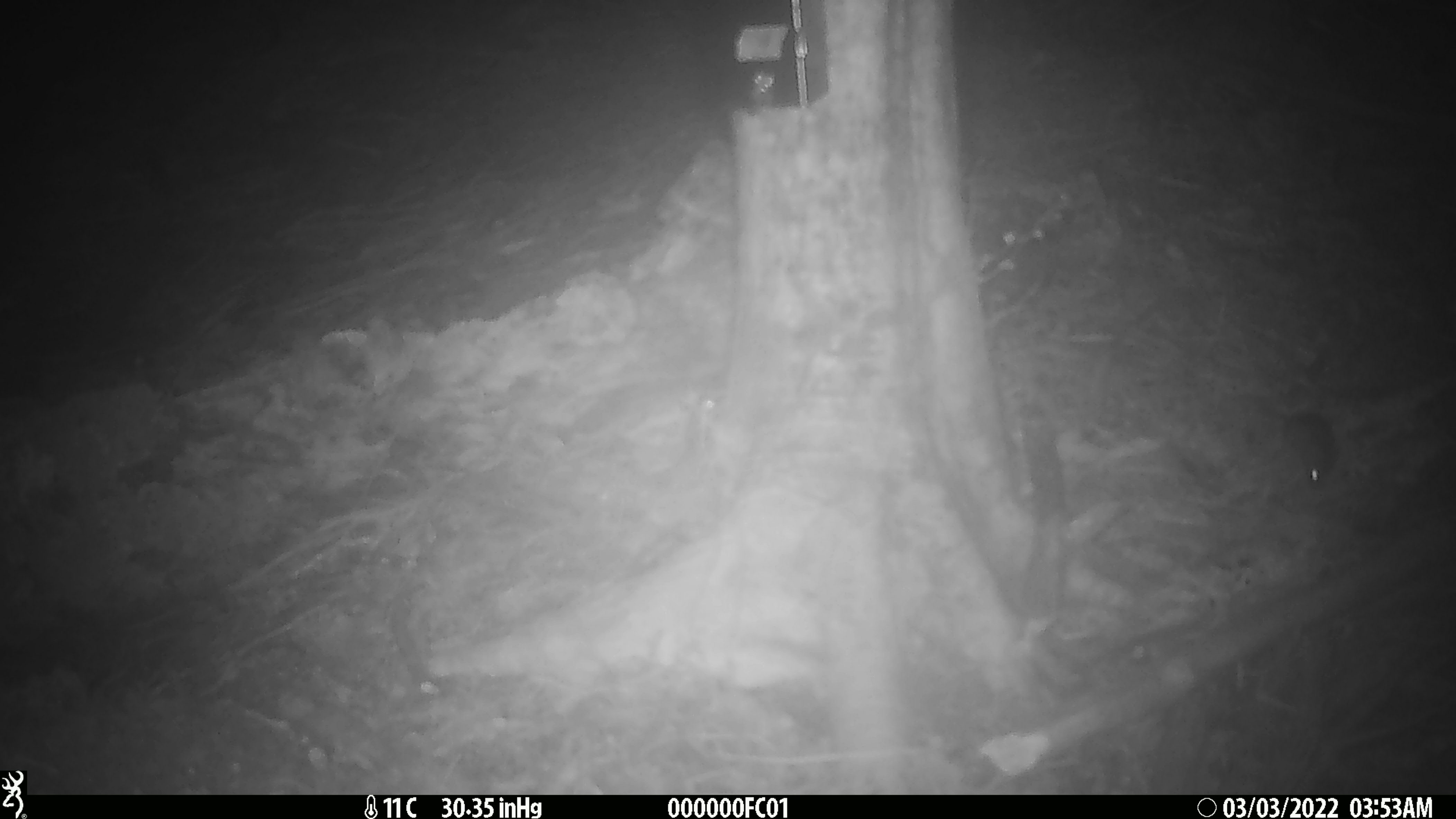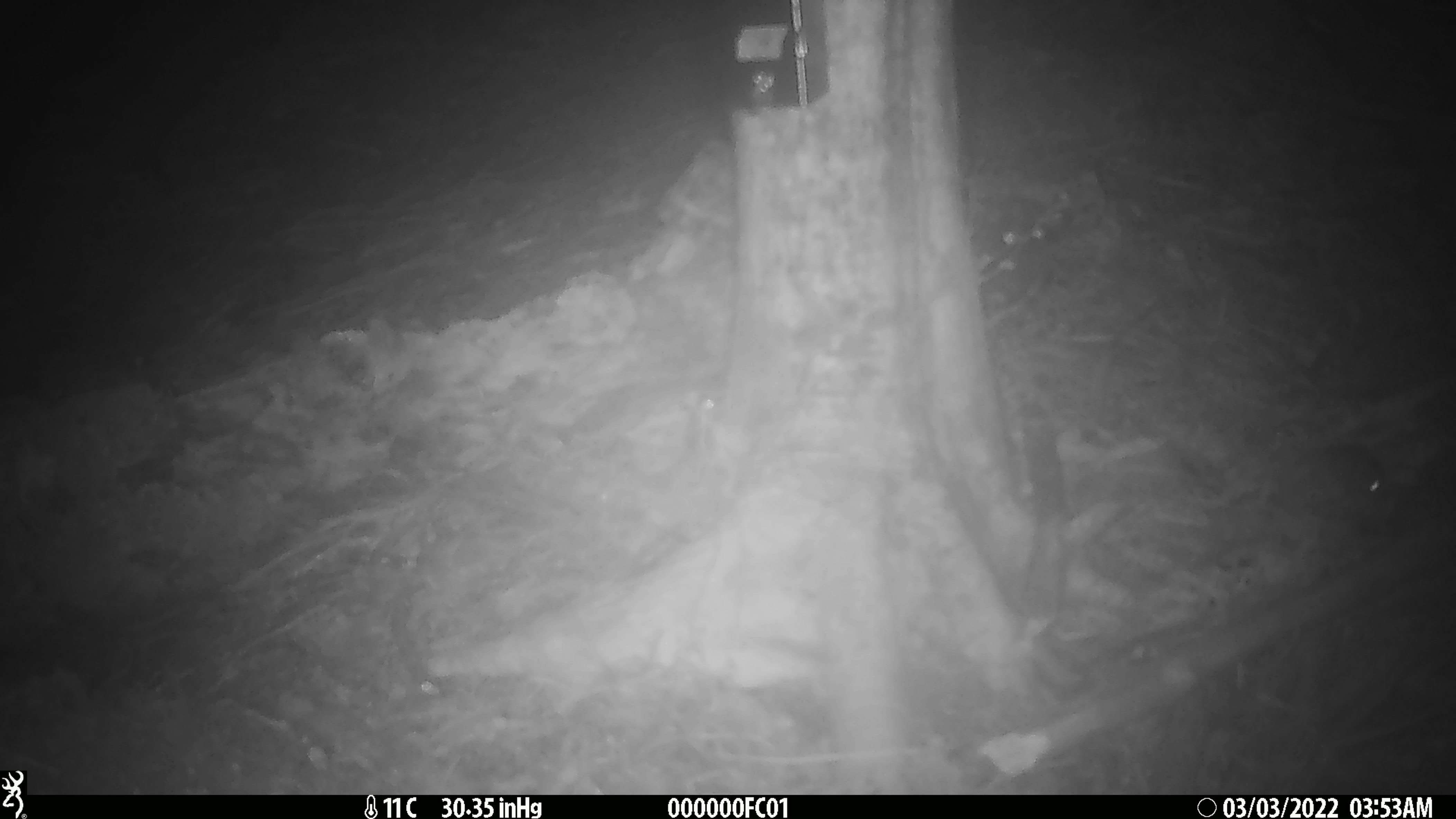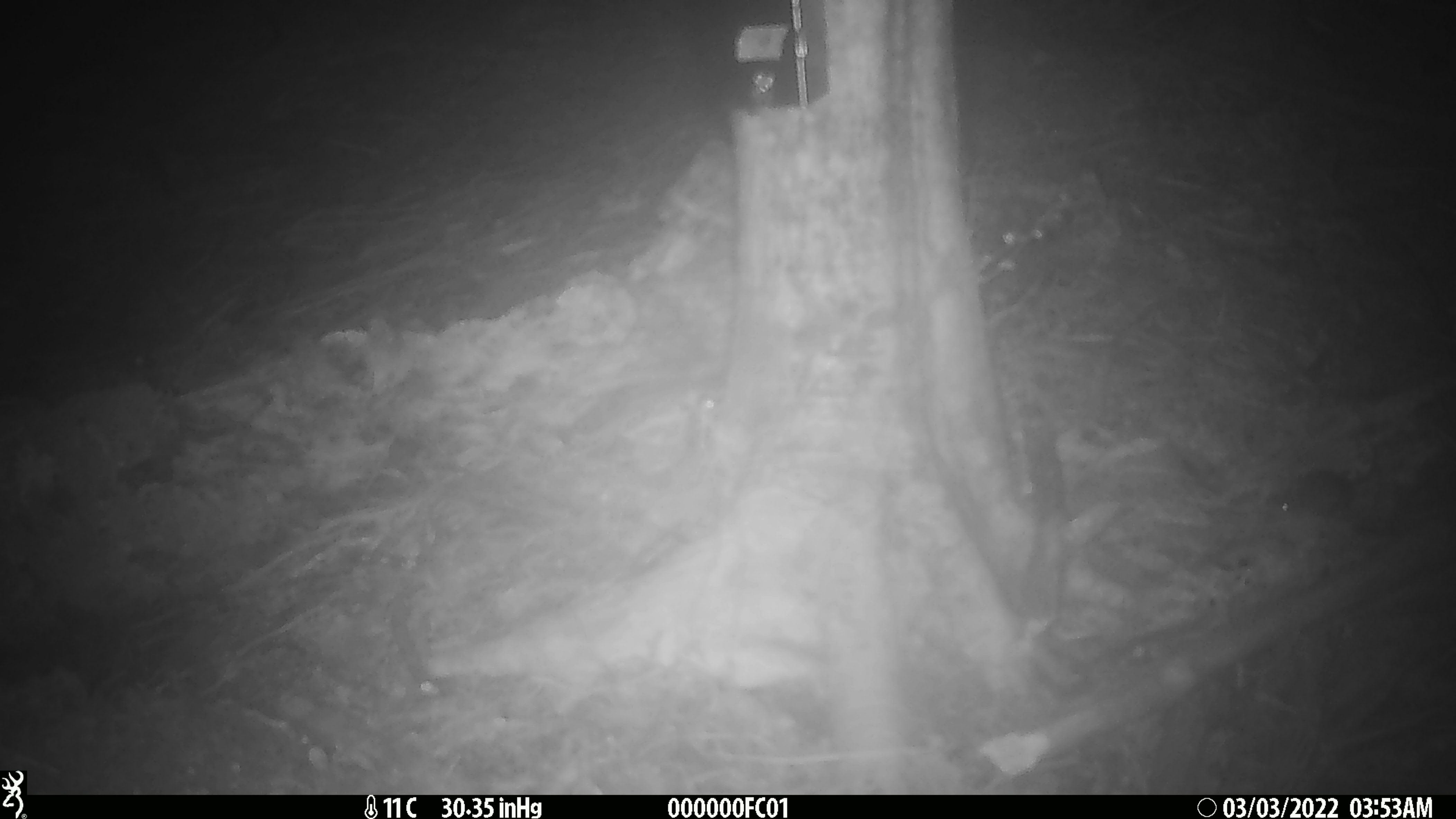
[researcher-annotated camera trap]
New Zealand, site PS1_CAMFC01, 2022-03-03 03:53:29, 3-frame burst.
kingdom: Animalia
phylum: Chordata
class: Mammalia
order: Rodentia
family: Muridae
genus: Mus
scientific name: Mus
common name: mouse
Mouse (Mus).